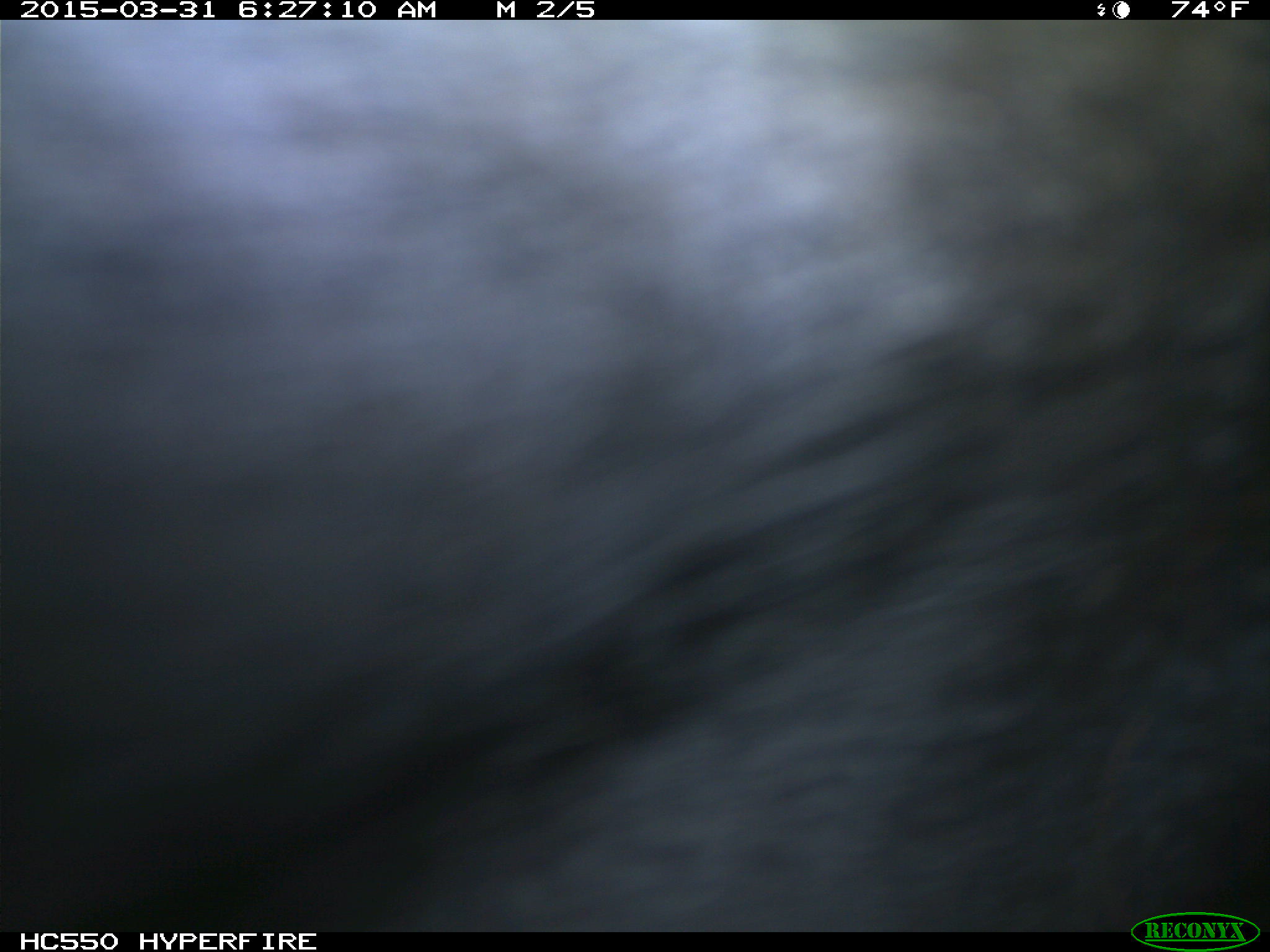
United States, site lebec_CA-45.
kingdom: Animalia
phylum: Chordata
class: Mammalia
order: Artiodactyla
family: Bovidae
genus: Bos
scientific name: Bos taurus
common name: domestic cow